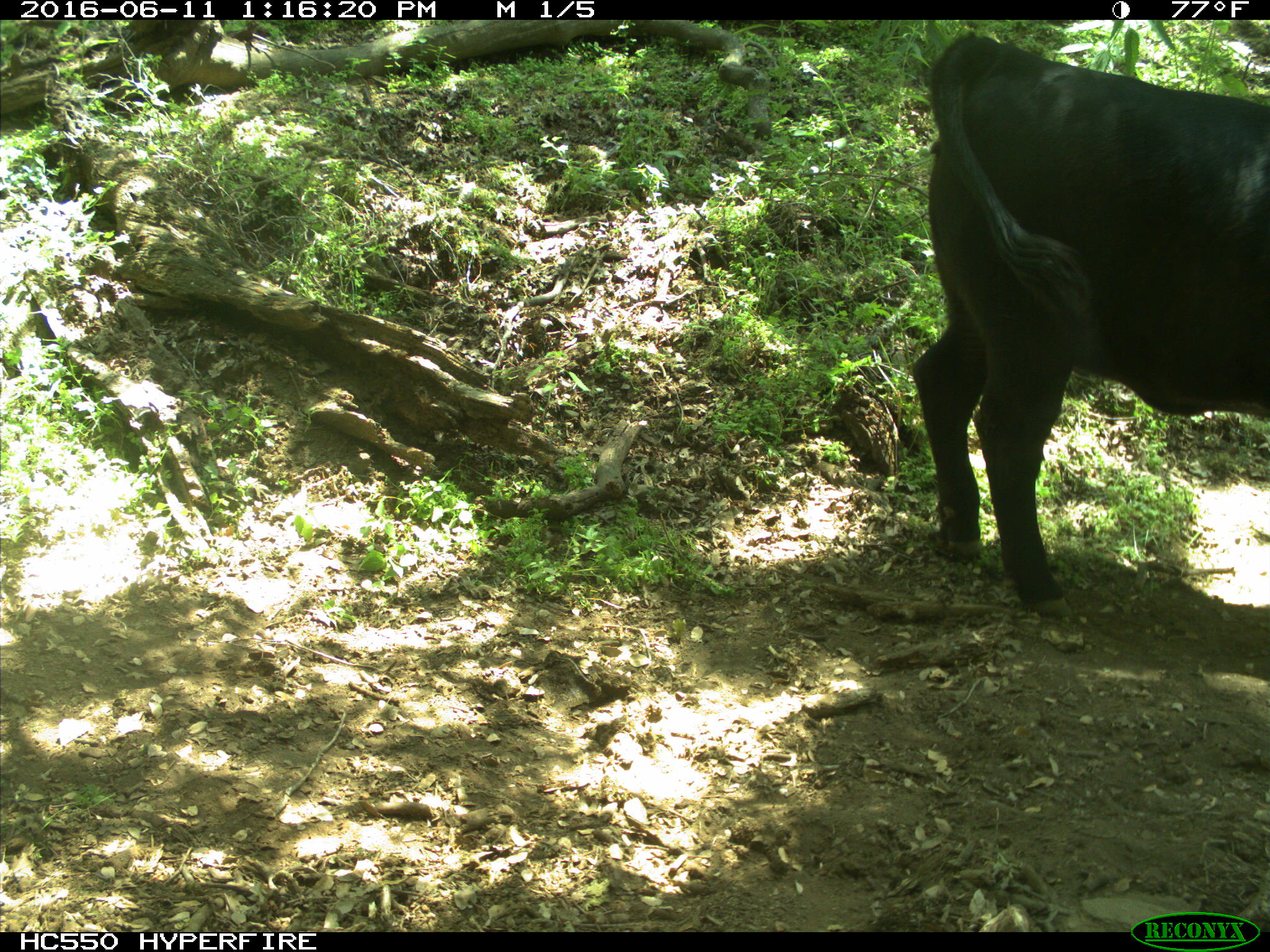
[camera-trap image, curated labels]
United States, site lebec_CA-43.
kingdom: Animalia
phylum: Chordata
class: Mammalia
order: Artiodactyla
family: Bovidae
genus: Bos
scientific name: Bos taurus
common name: domestic cow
Bos taurus (domestic cow).